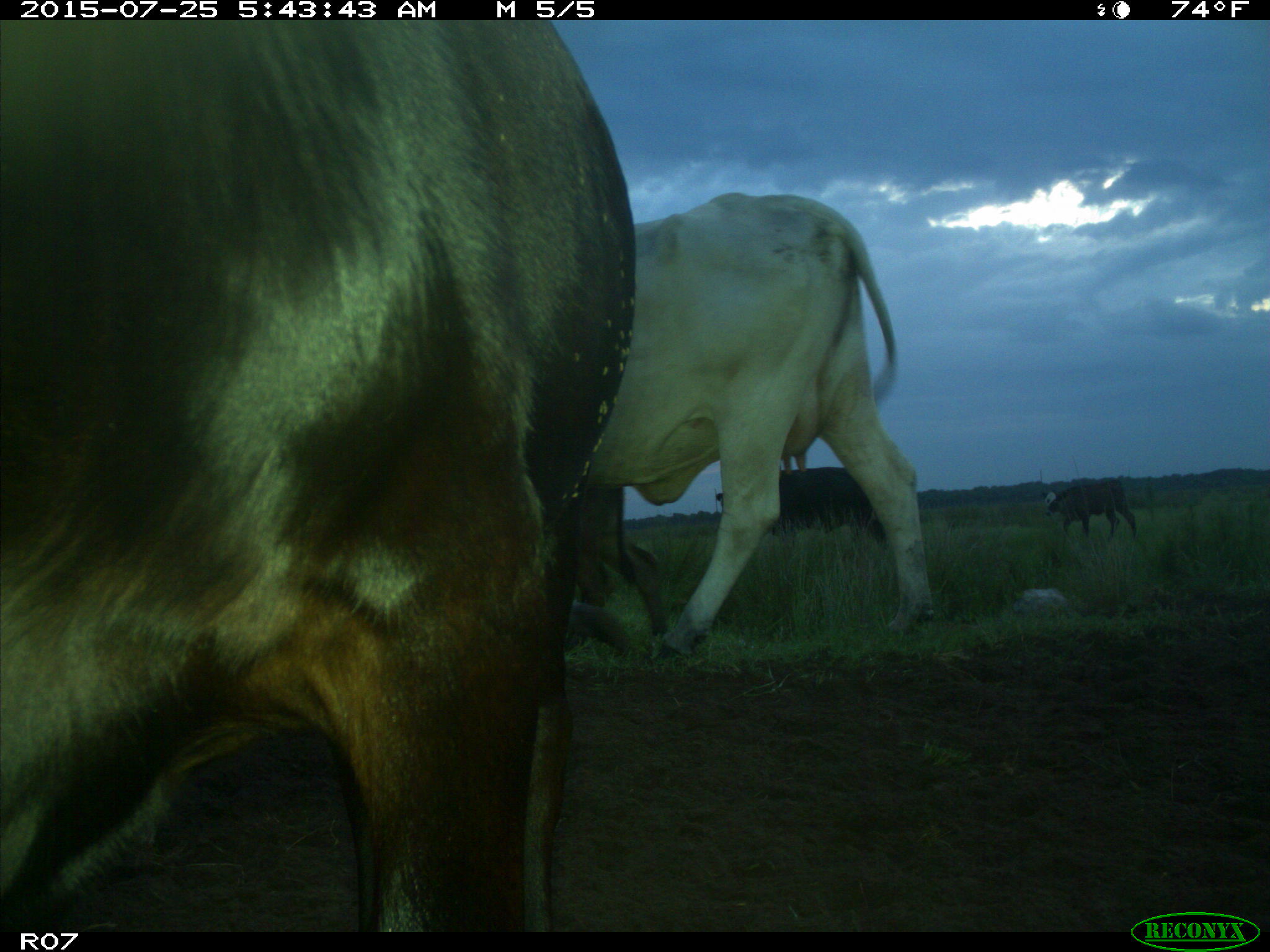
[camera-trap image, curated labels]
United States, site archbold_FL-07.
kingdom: Animalia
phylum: Chordata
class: Mammalia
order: Artiodactyla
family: Bovidae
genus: Bos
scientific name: Bos taurus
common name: domestic cow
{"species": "Bos taurus (domestic cow)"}